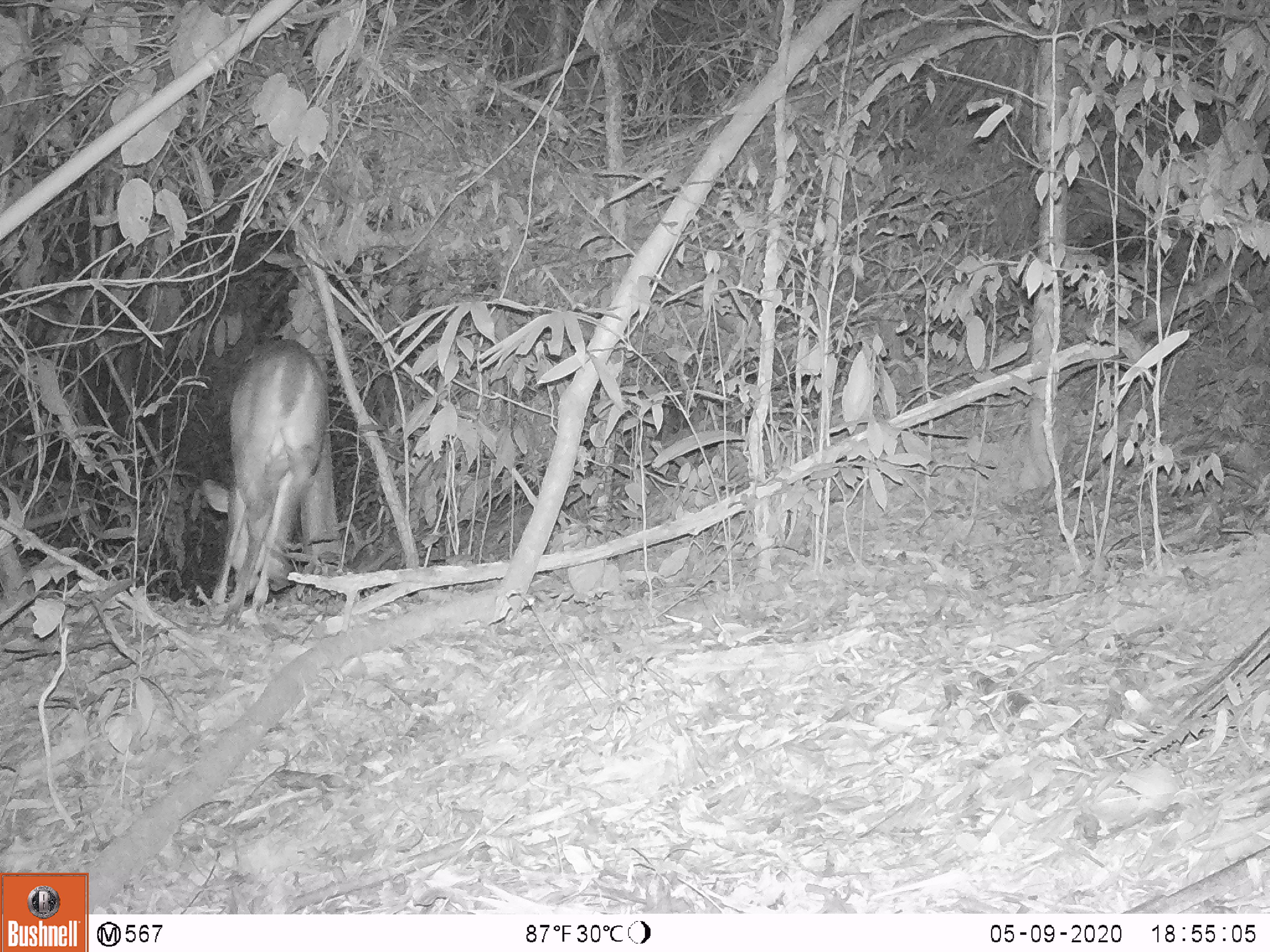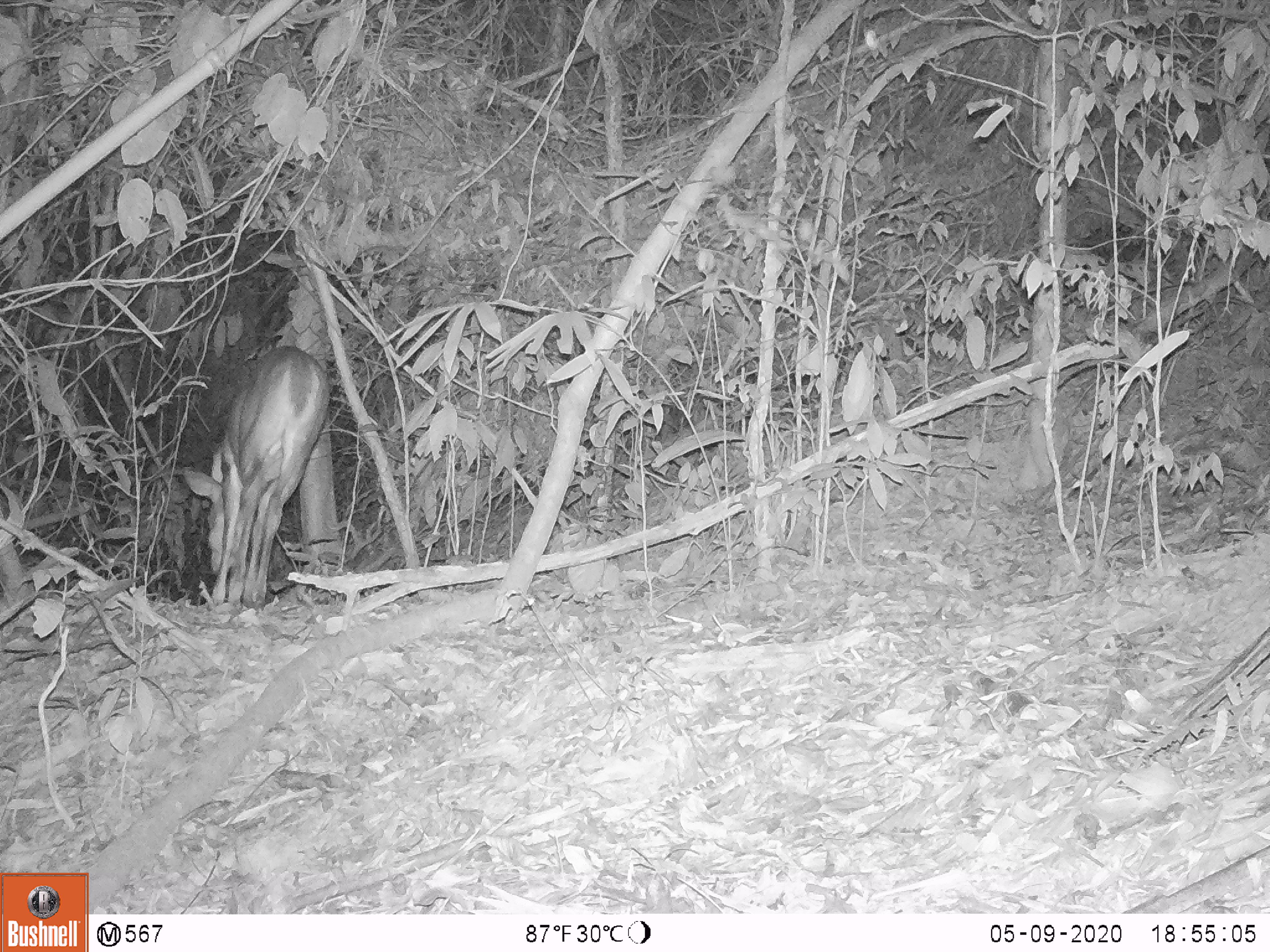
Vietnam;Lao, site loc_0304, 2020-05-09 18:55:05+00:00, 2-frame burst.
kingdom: Animalia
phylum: Chordata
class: Mammalia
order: Artiodactyla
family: Cervidae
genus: Muntiacus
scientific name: Muntiacus vuquangensis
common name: large-antlered muntjac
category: large antlered muntjac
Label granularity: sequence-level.